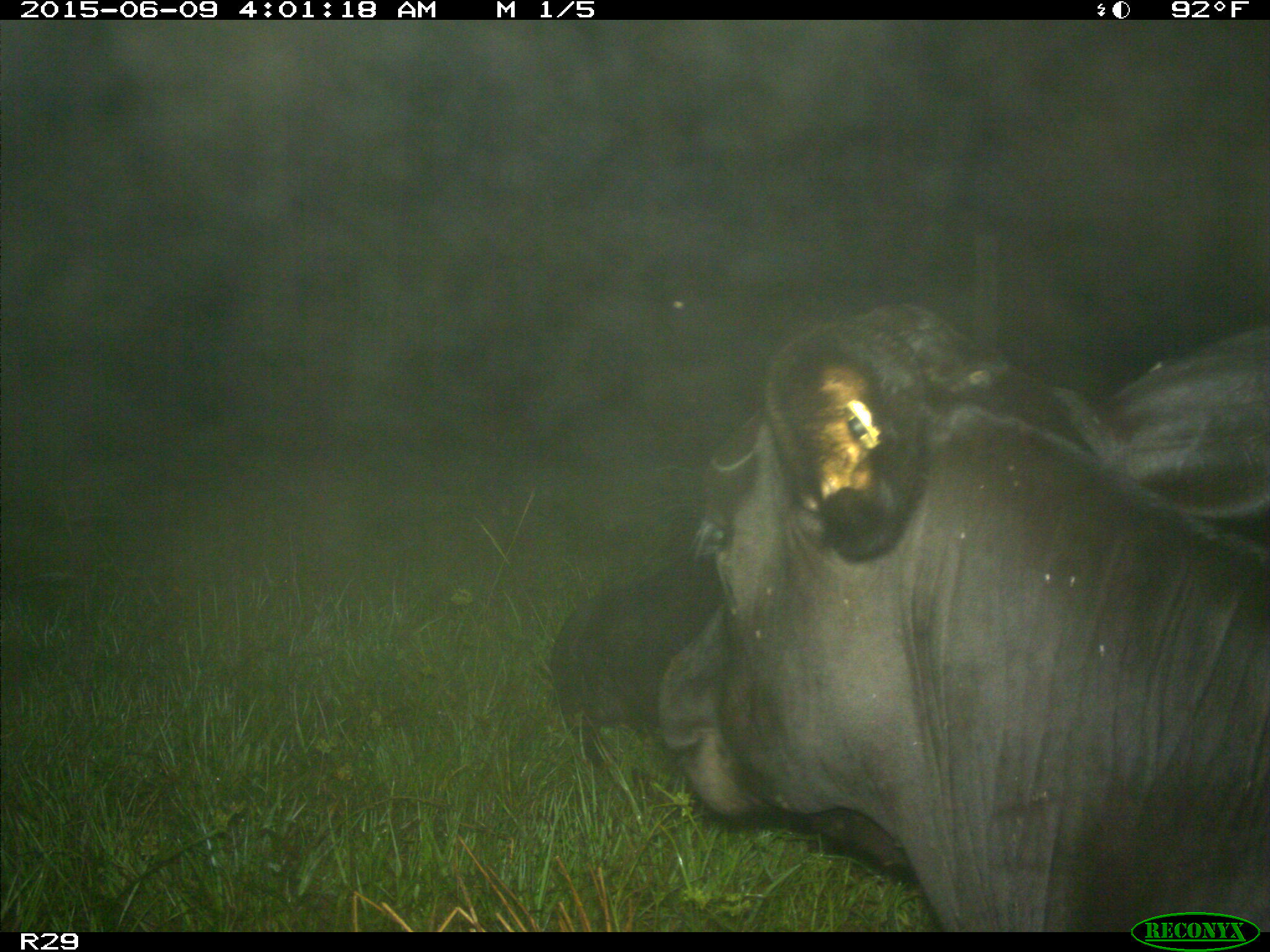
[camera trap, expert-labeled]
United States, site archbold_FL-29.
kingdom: Animalia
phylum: Chordata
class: Mammalia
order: Artiodactyla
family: Bovidae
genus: Bos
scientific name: Bos taurus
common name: domestic cow